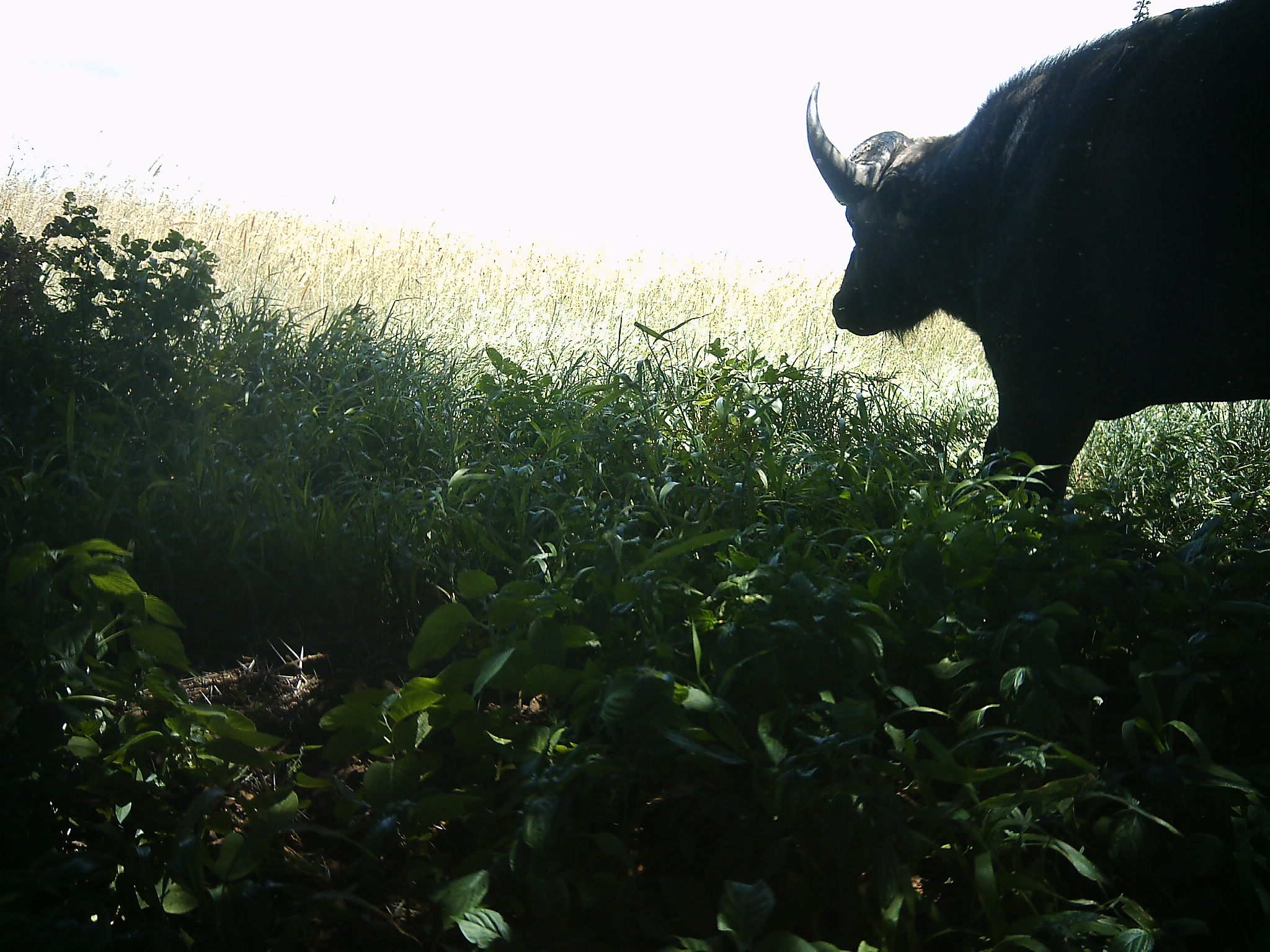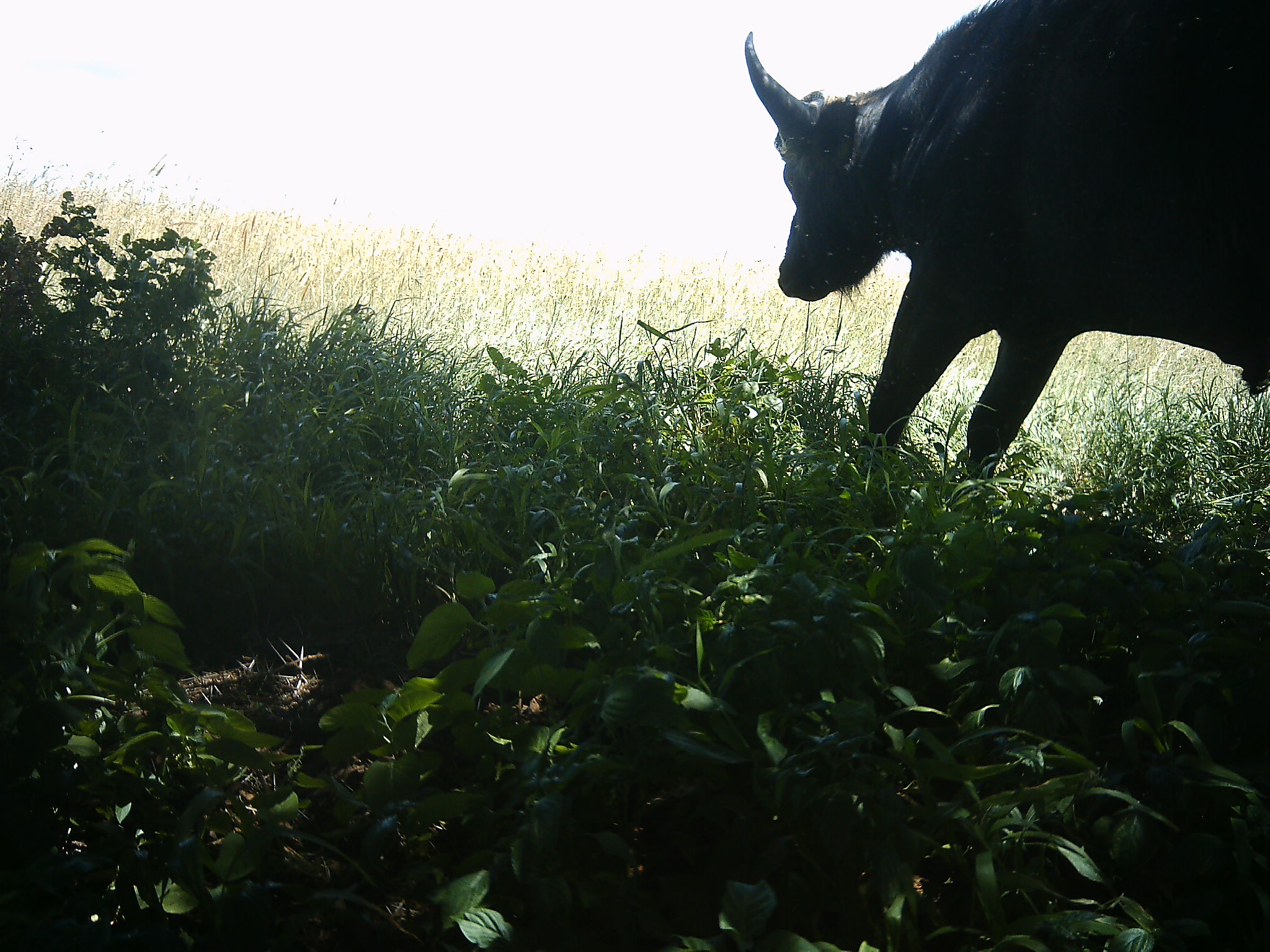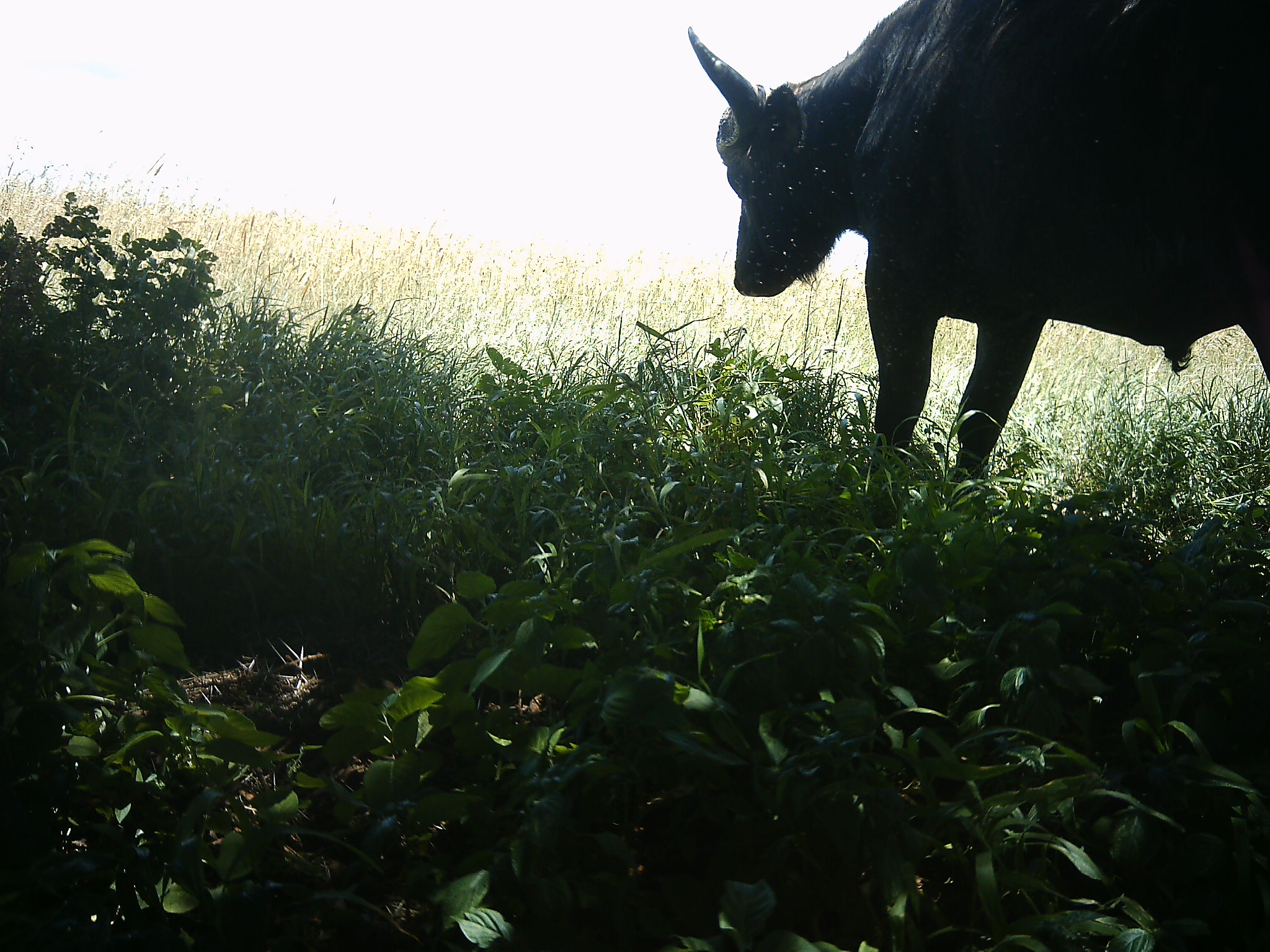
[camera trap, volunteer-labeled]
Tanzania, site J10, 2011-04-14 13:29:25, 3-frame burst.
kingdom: Animalia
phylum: Chordata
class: Mammalia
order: Artiodactyla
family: Bovidae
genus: Syncerus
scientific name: Syncerus caffer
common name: cape buffalo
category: buffalo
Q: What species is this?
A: Buffalo (cape buffalo) (Syncerus caffer).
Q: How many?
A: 1.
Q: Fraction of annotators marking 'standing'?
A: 62%.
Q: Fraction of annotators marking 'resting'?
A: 0%.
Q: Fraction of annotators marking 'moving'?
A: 23%.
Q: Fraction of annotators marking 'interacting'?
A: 0%.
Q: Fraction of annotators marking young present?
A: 0%.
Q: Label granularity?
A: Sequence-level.